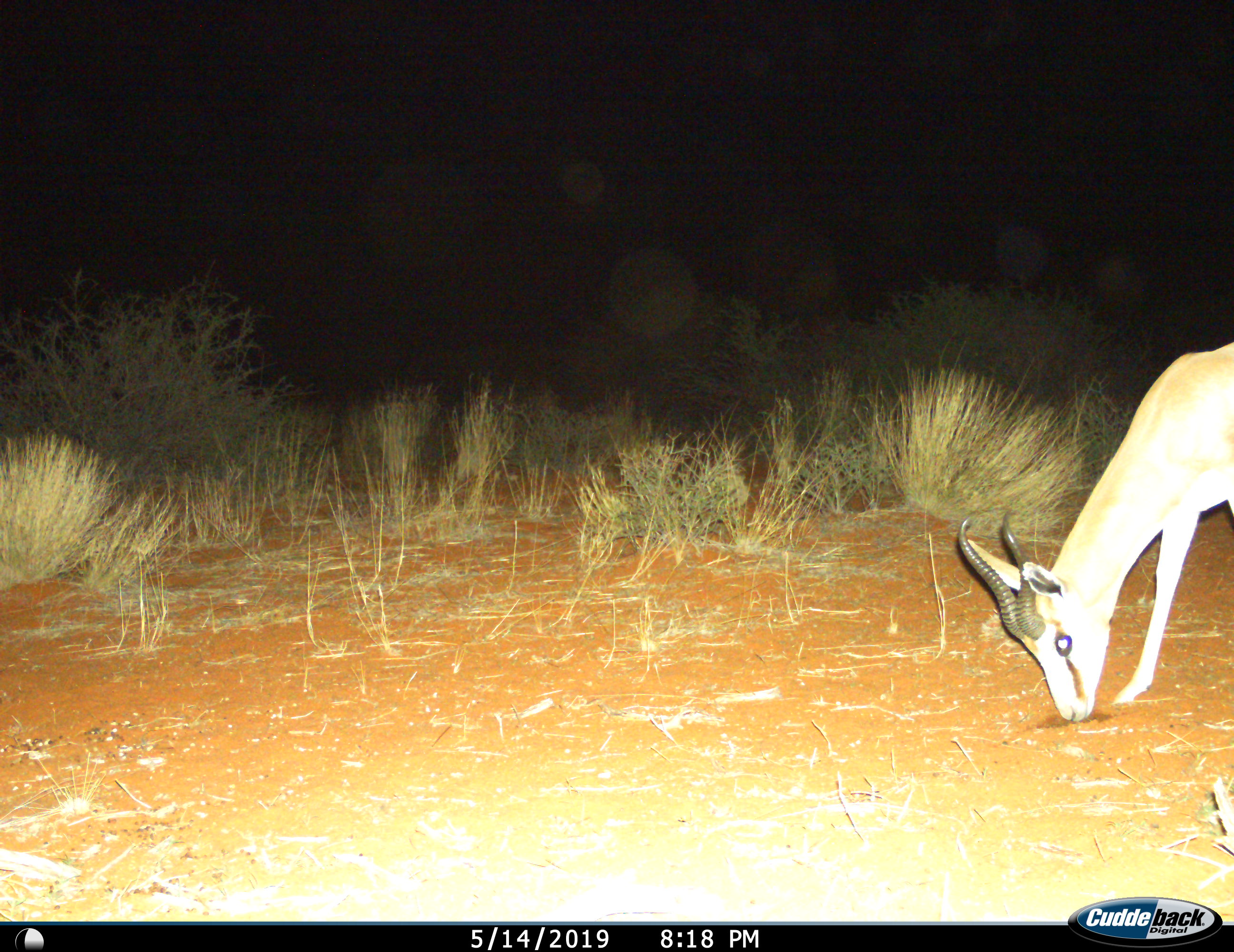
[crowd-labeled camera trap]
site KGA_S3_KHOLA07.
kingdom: Animalia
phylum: Chordata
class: Mammalia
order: Artiodactyla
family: Bovidae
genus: Antidorcas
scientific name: Antidorcas marsupialis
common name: springbok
Springbok (Antidorcas marsupialis), count 1. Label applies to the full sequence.